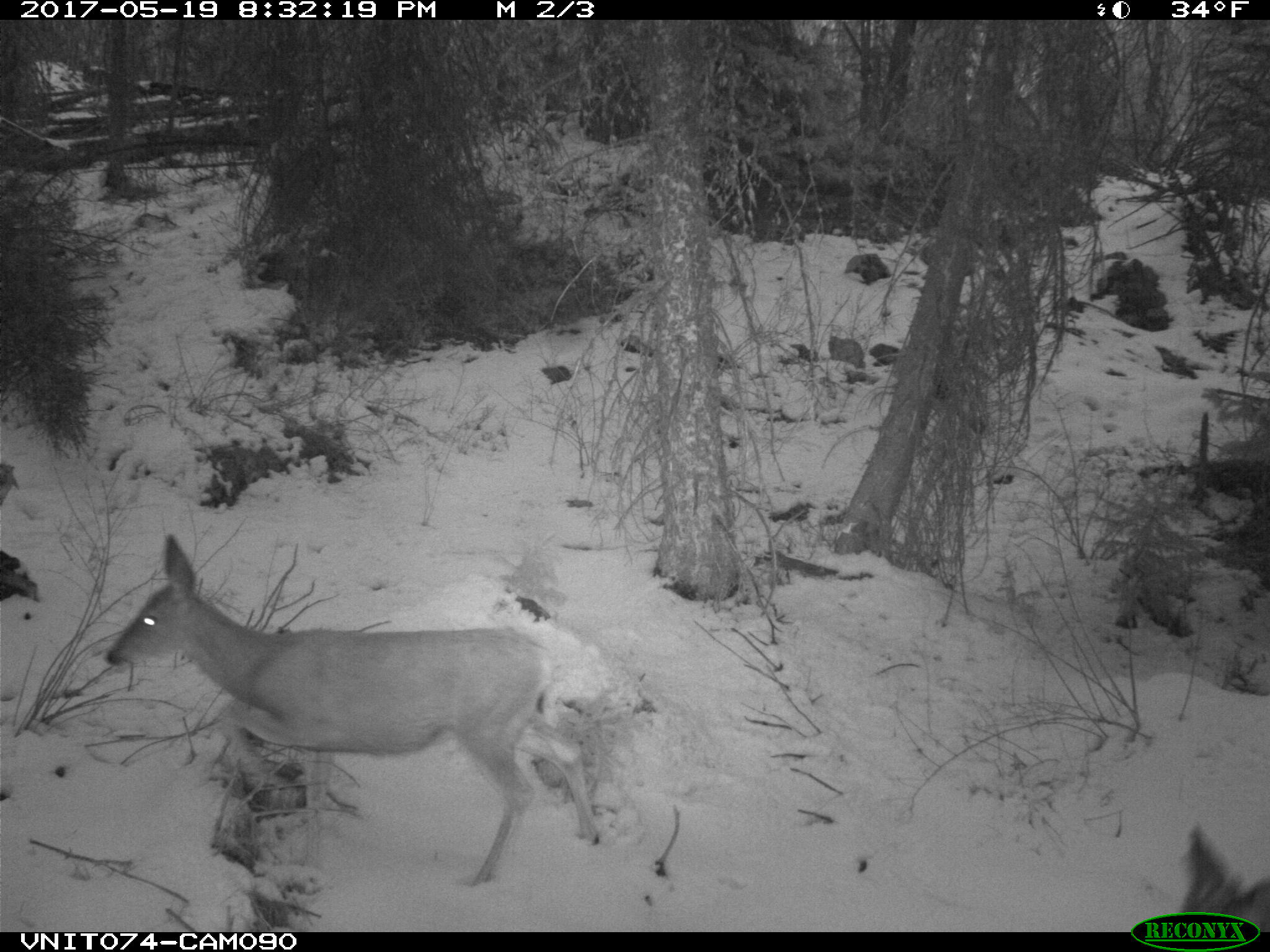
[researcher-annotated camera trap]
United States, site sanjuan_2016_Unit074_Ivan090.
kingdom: Animalia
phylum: Chordata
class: Mammalia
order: Artiodactyla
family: Cervidae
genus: Odocoileus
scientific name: Odocoileus hemionus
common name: mule deer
Odocoileus hemionus (mule deer).